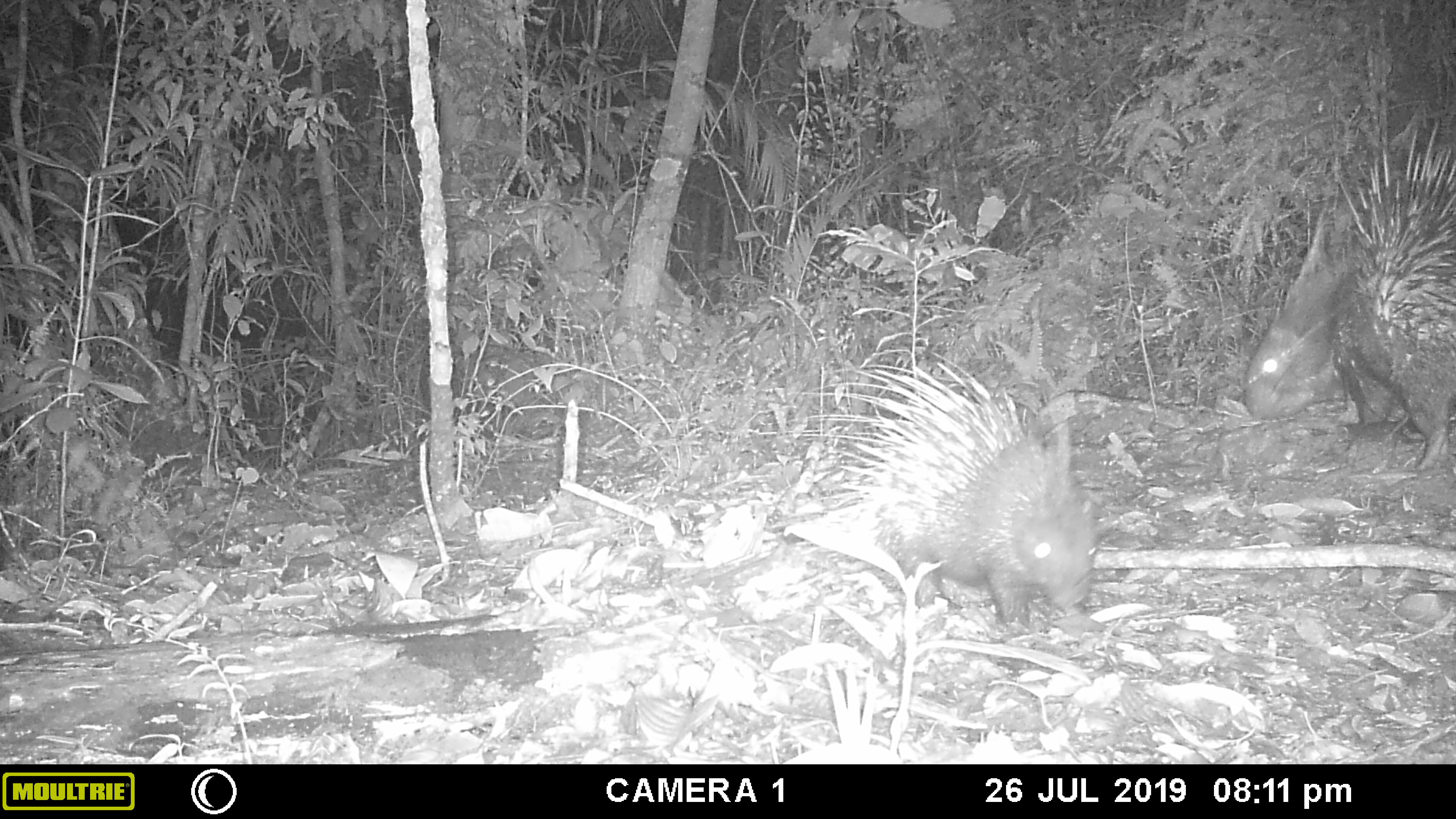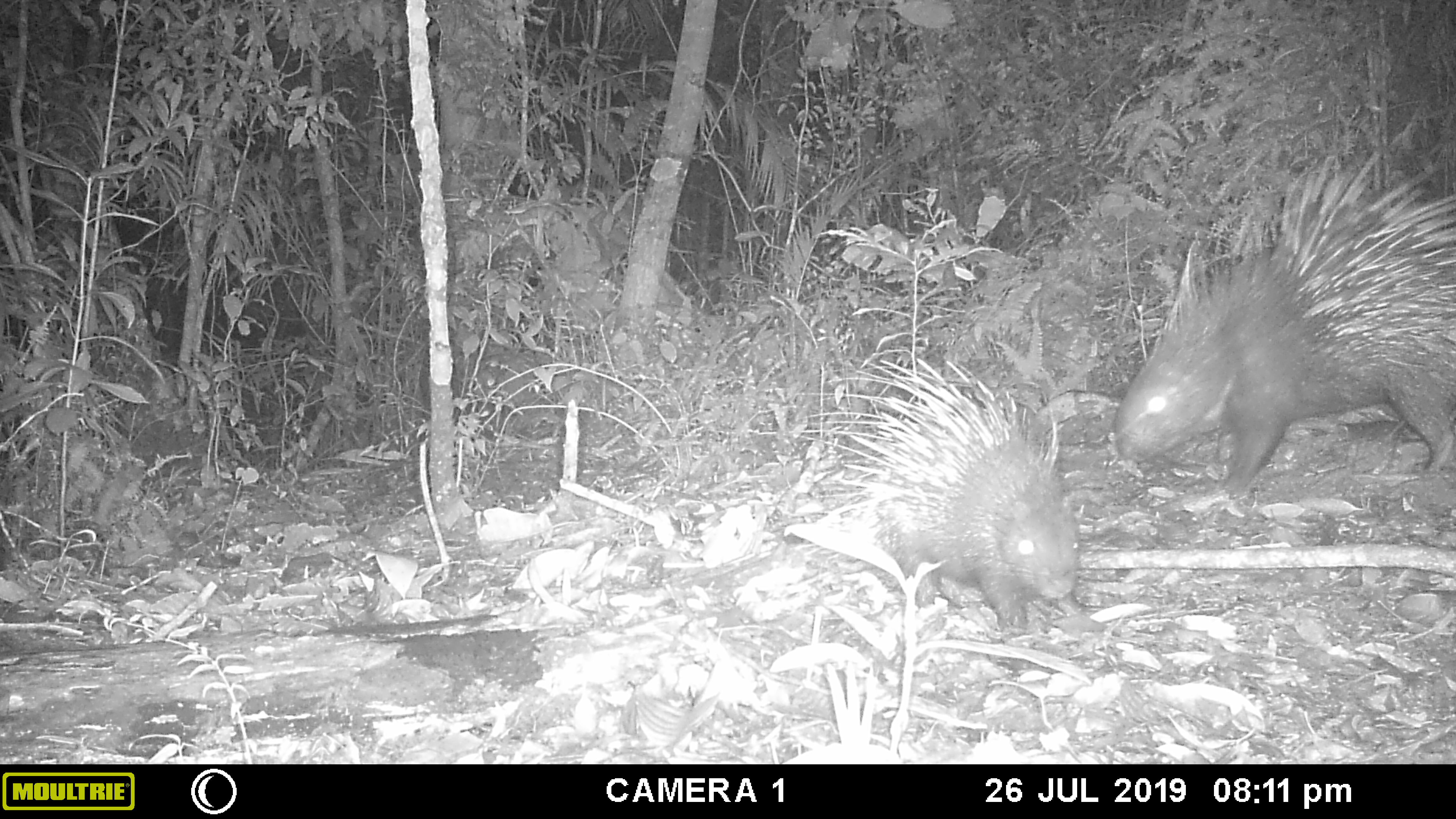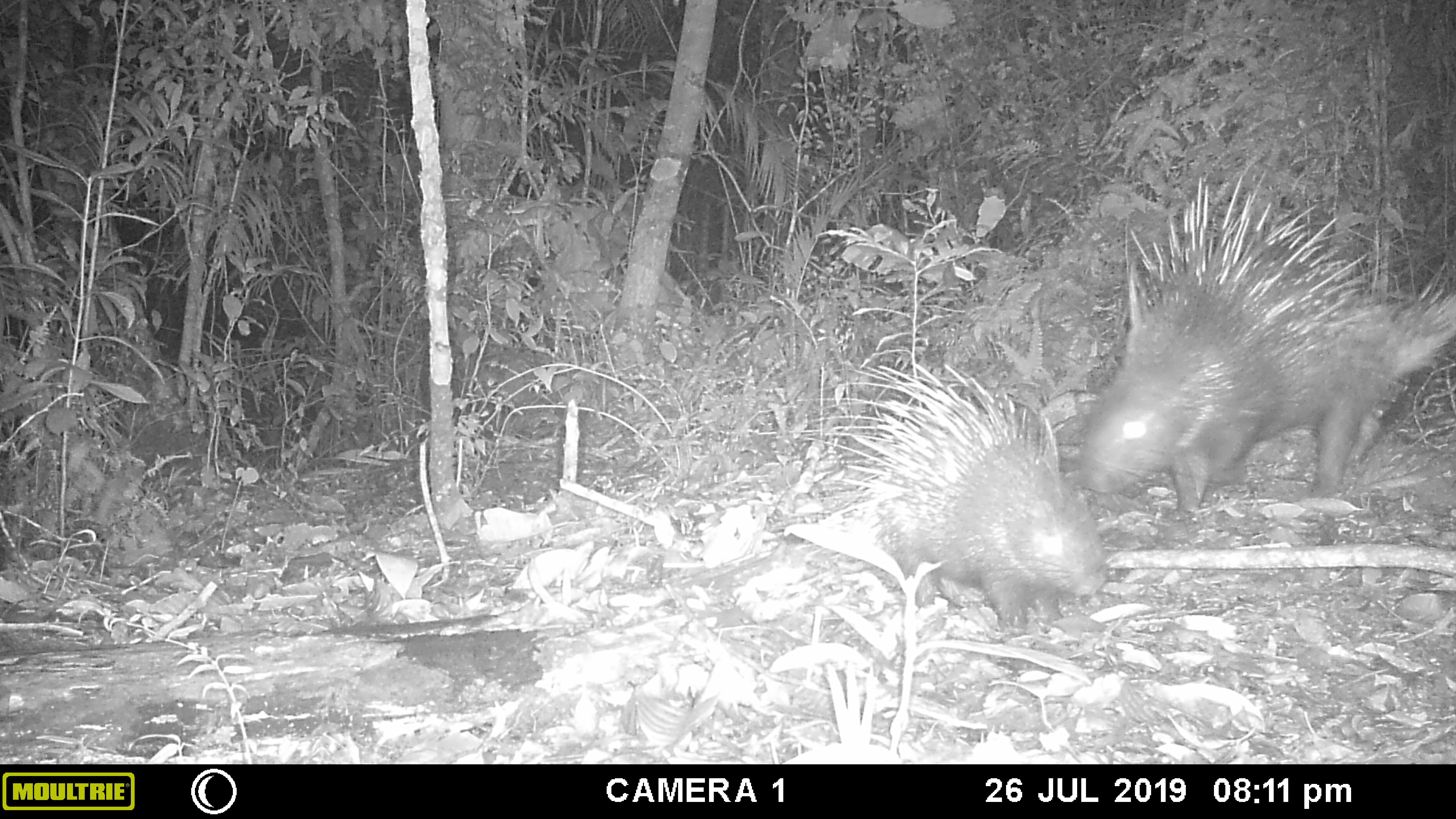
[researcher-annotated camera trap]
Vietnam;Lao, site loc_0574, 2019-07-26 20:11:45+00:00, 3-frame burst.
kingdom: Animalia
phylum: Chordata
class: Mammalia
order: Rodentia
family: Hystricidae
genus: Hystrix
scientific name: Hystrix brachyura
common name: malayan porcupine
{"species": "malayan porcupine (Hystrix brachyura)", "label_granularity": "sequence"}